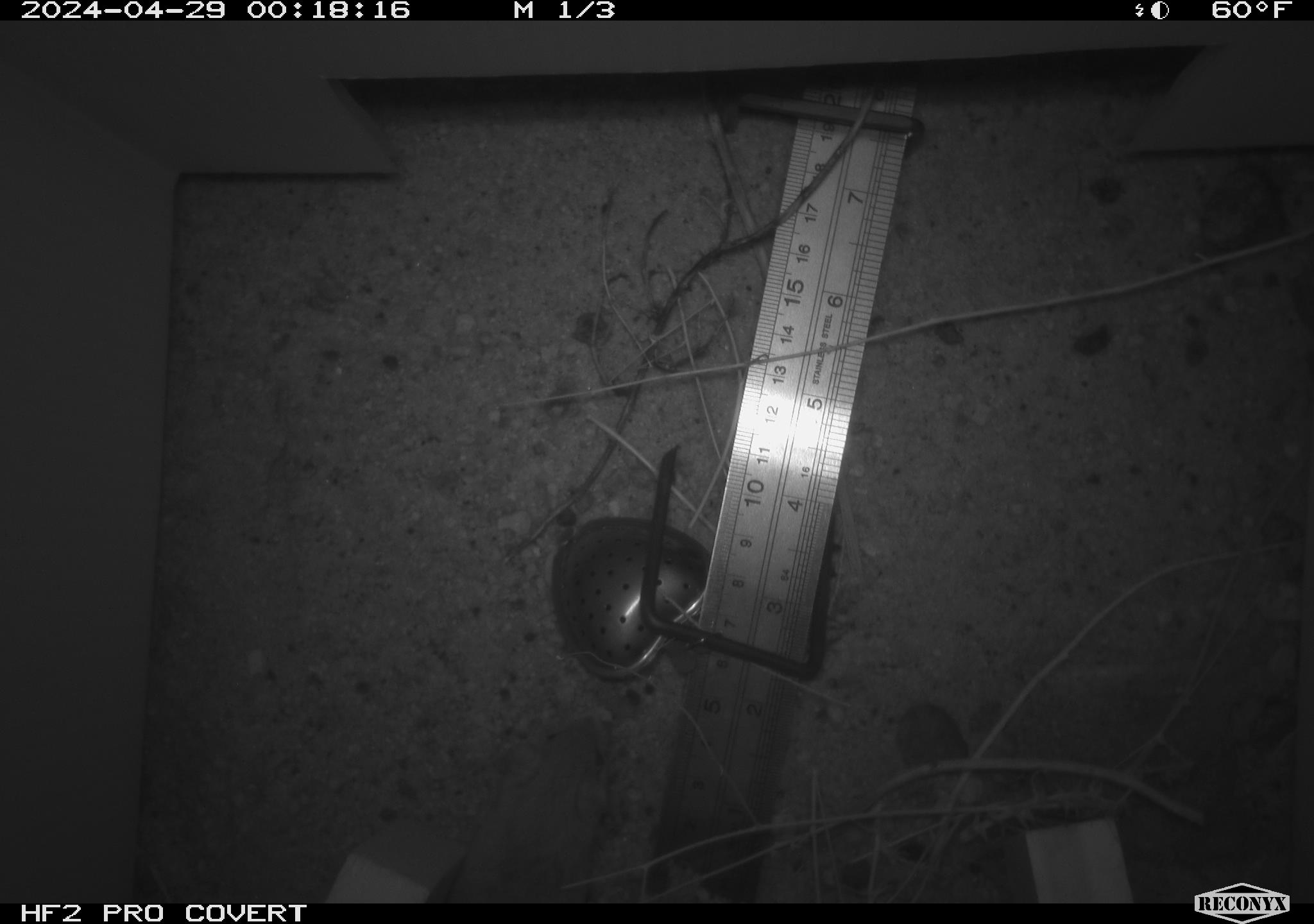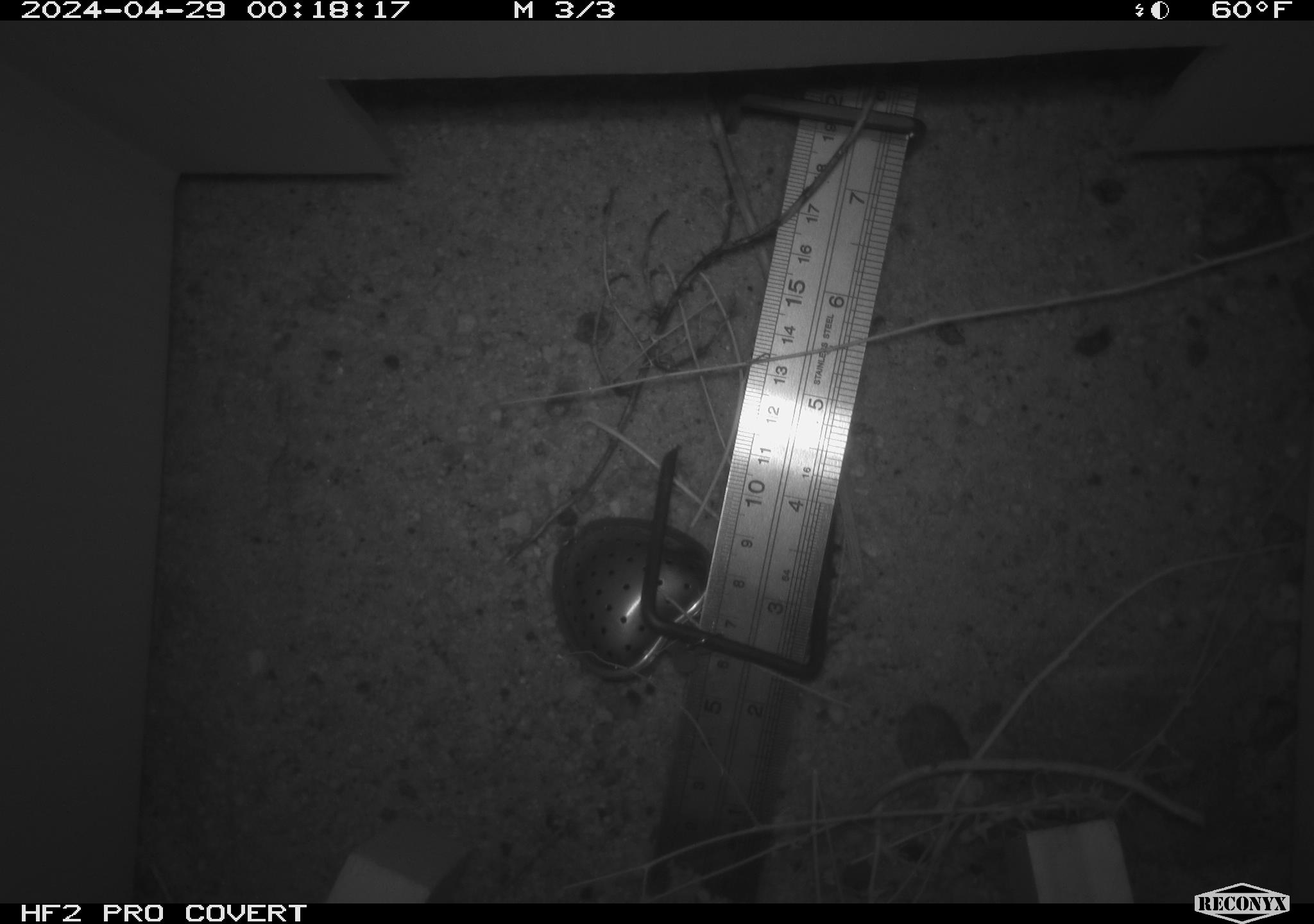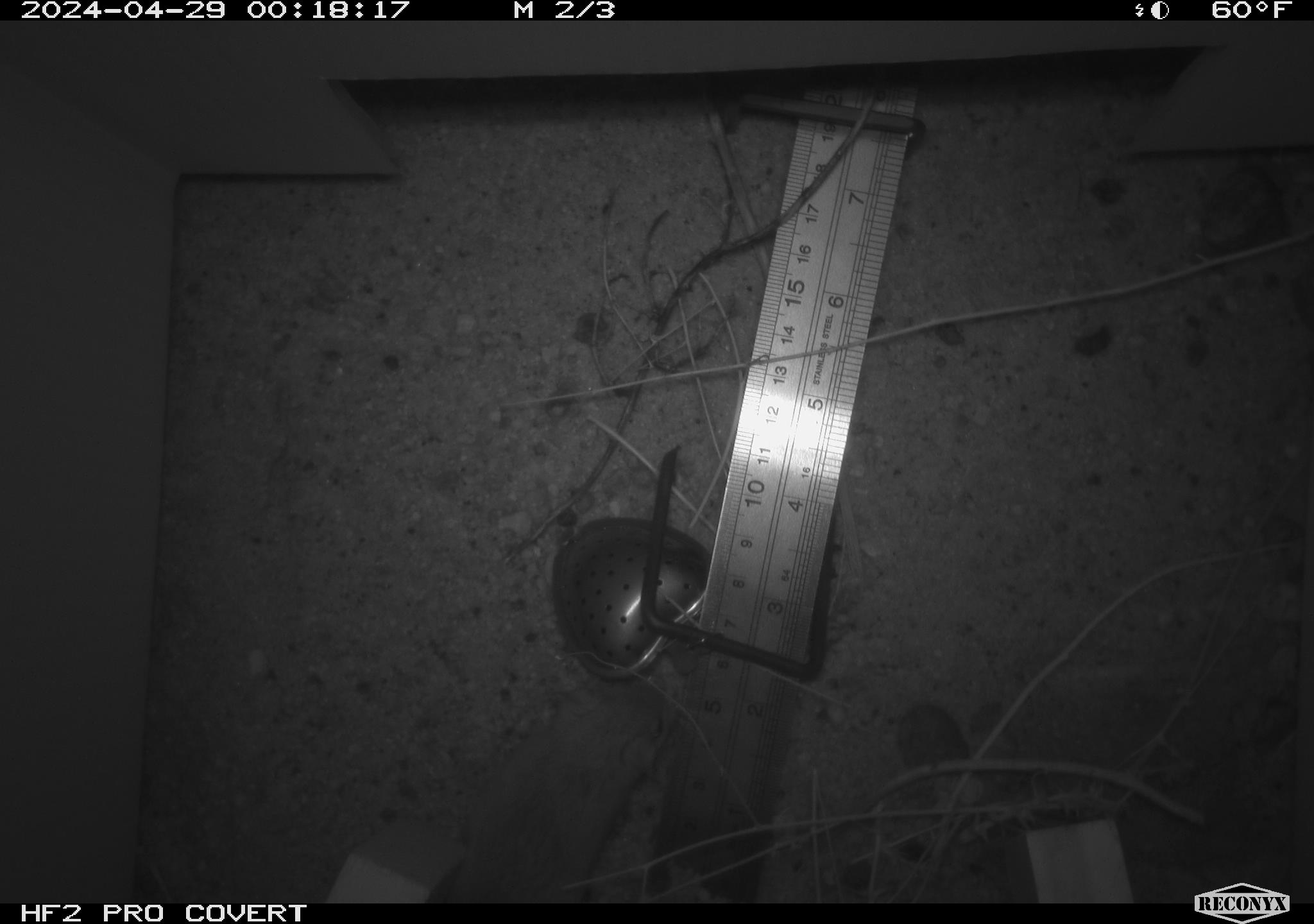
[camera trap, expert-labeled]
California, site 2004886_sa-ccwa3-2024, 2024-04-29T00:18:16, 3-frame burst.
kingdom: Animalia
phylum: Chordata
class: Mammalia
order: Rodentia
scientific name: Rodentia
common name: mouse species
Mouse species (Rodentia).